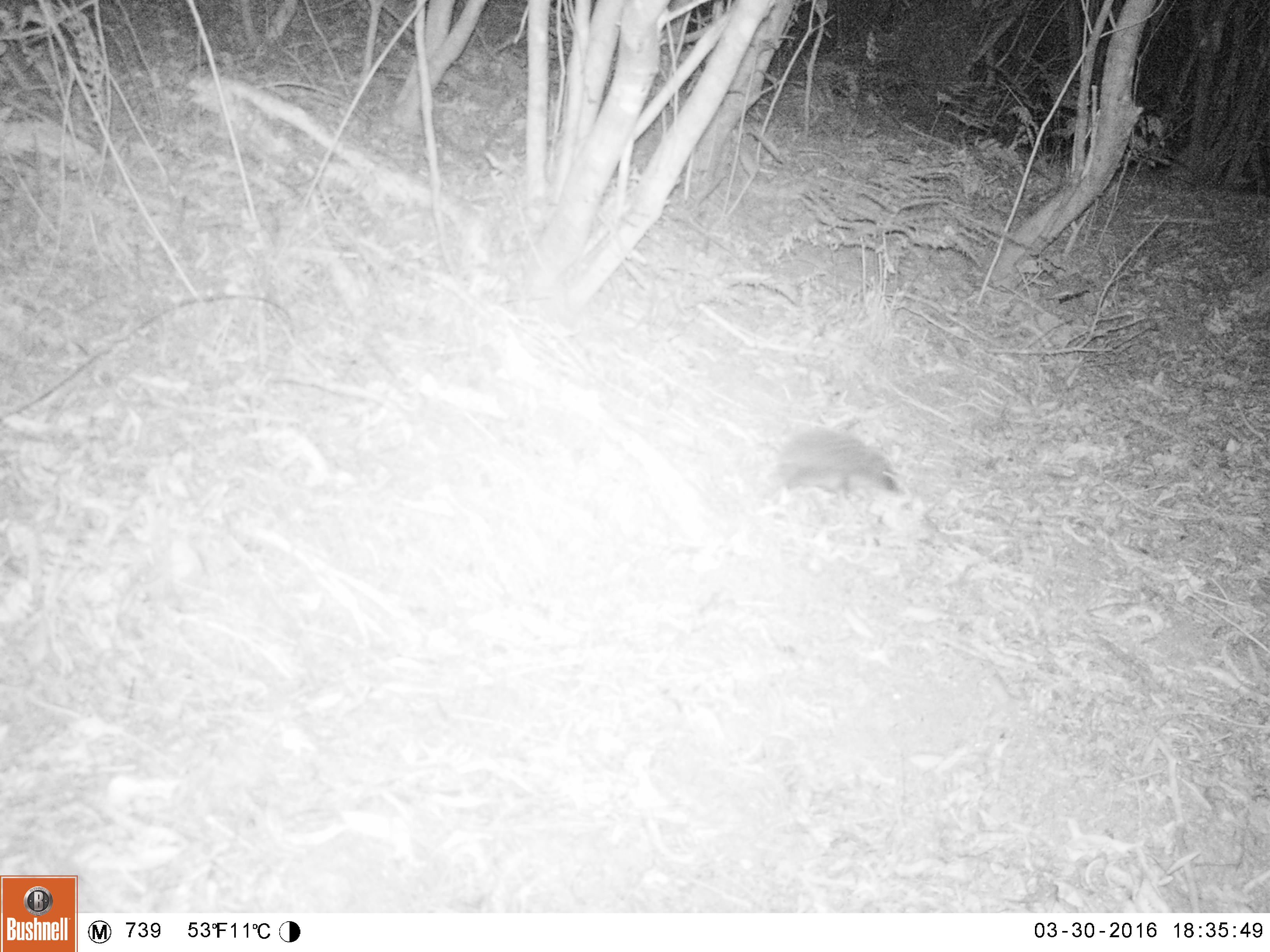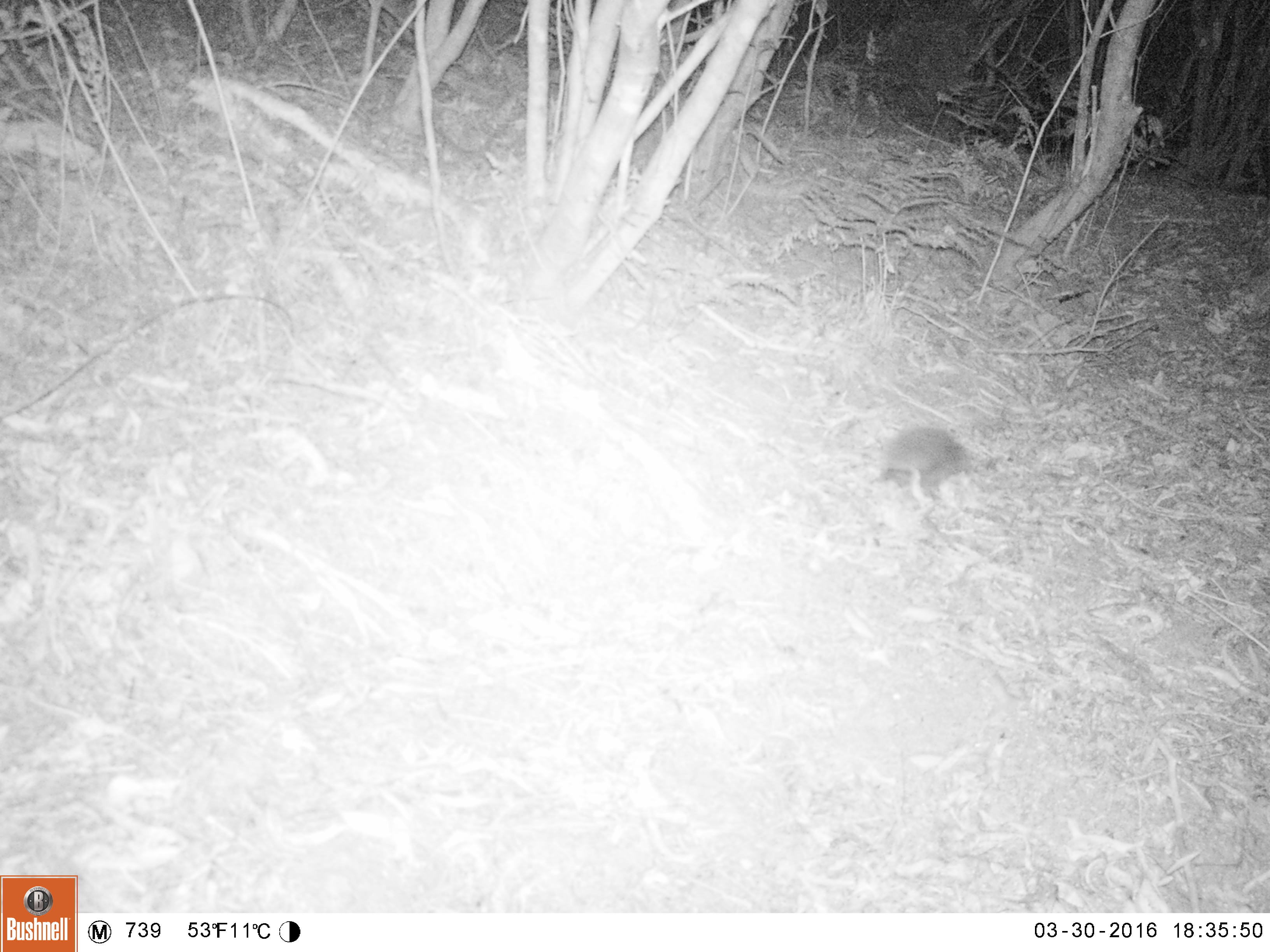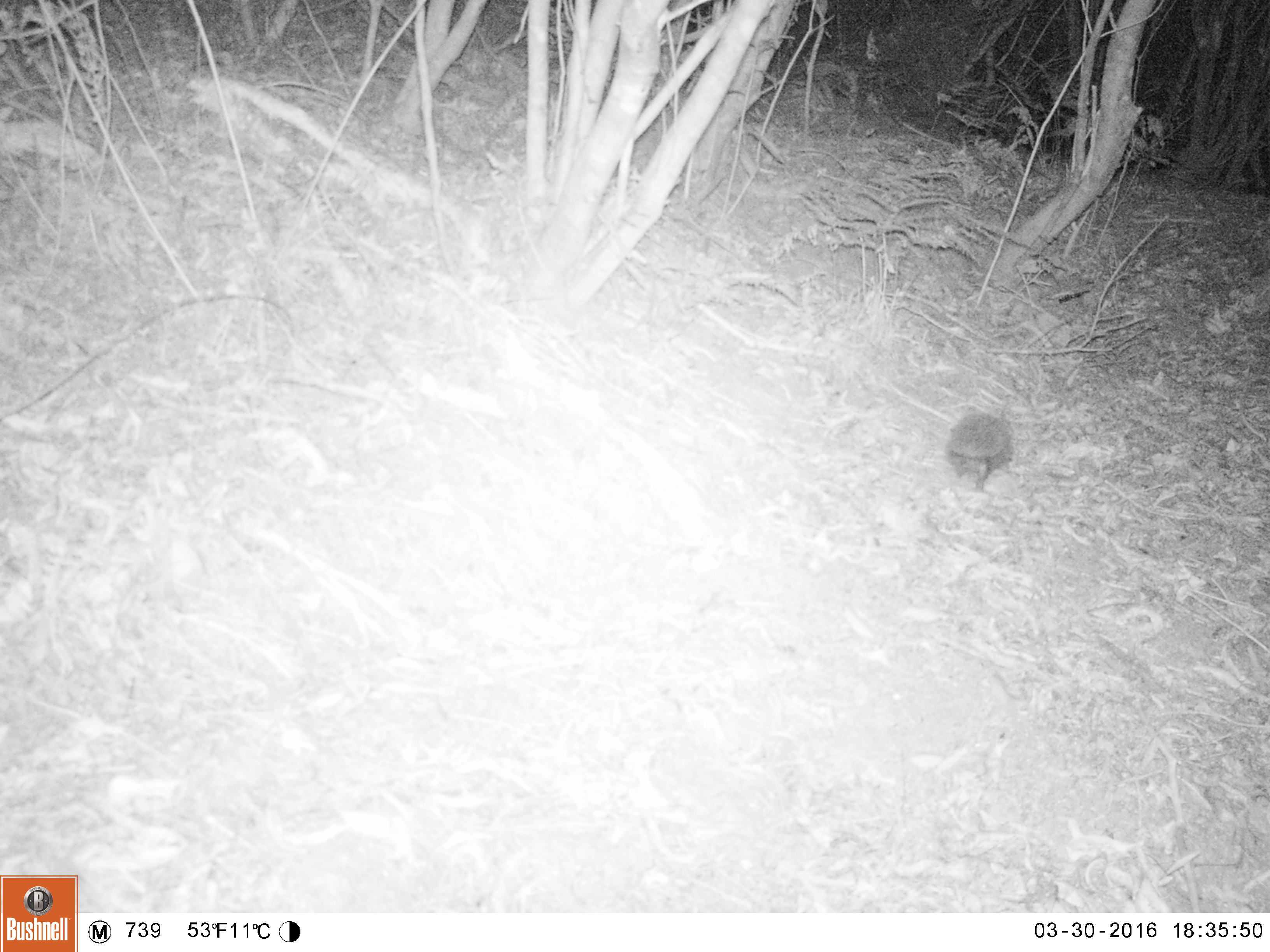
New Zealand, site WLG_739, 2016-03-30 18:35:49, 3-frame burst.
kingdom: Animalia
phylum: Chordata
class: Mammalia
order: Eulipotyphla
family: Erinaceidae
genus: Erinaceus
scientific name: Erinaceus europaeus europaeus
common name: european hedgehog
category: hedgehog